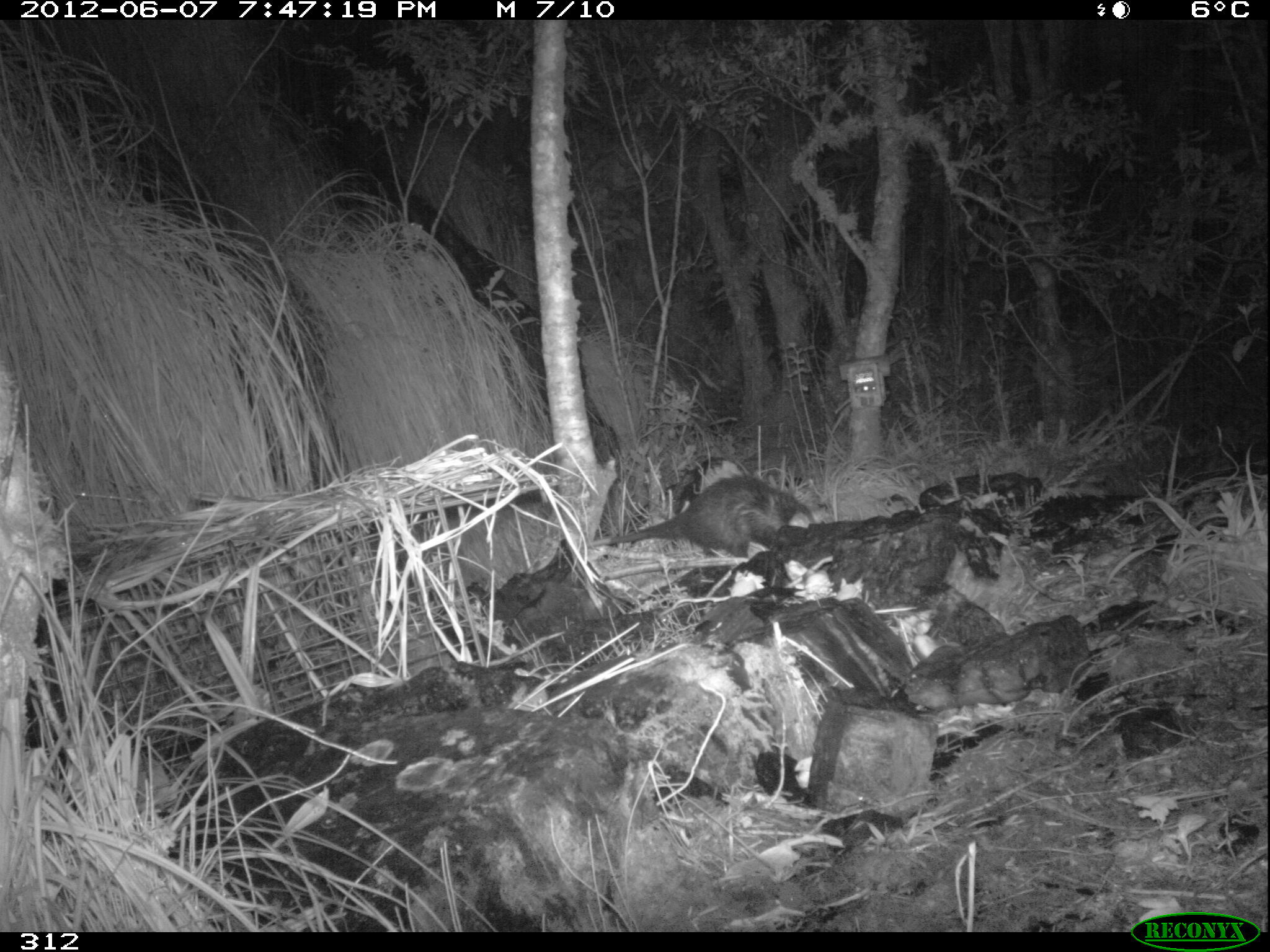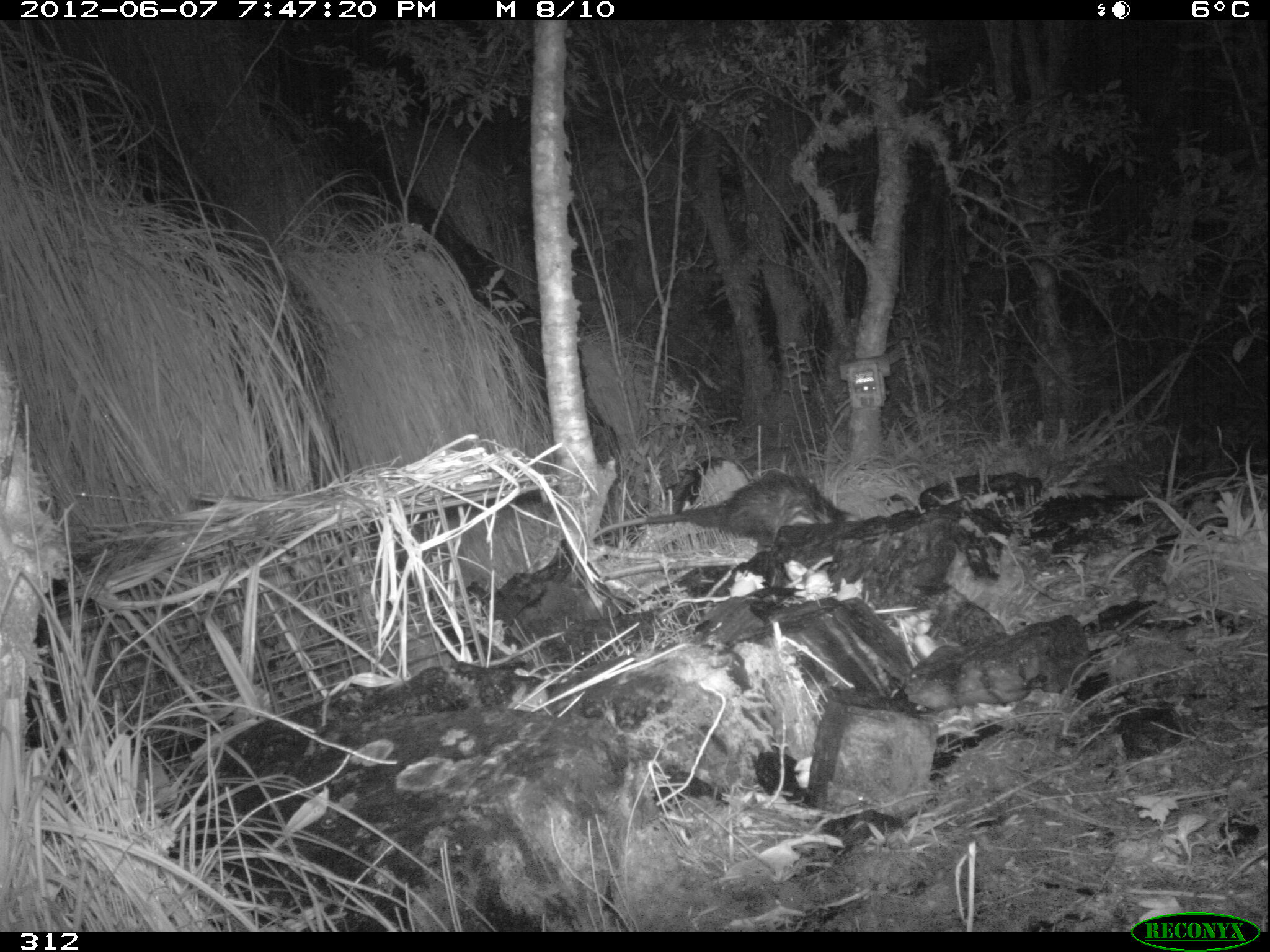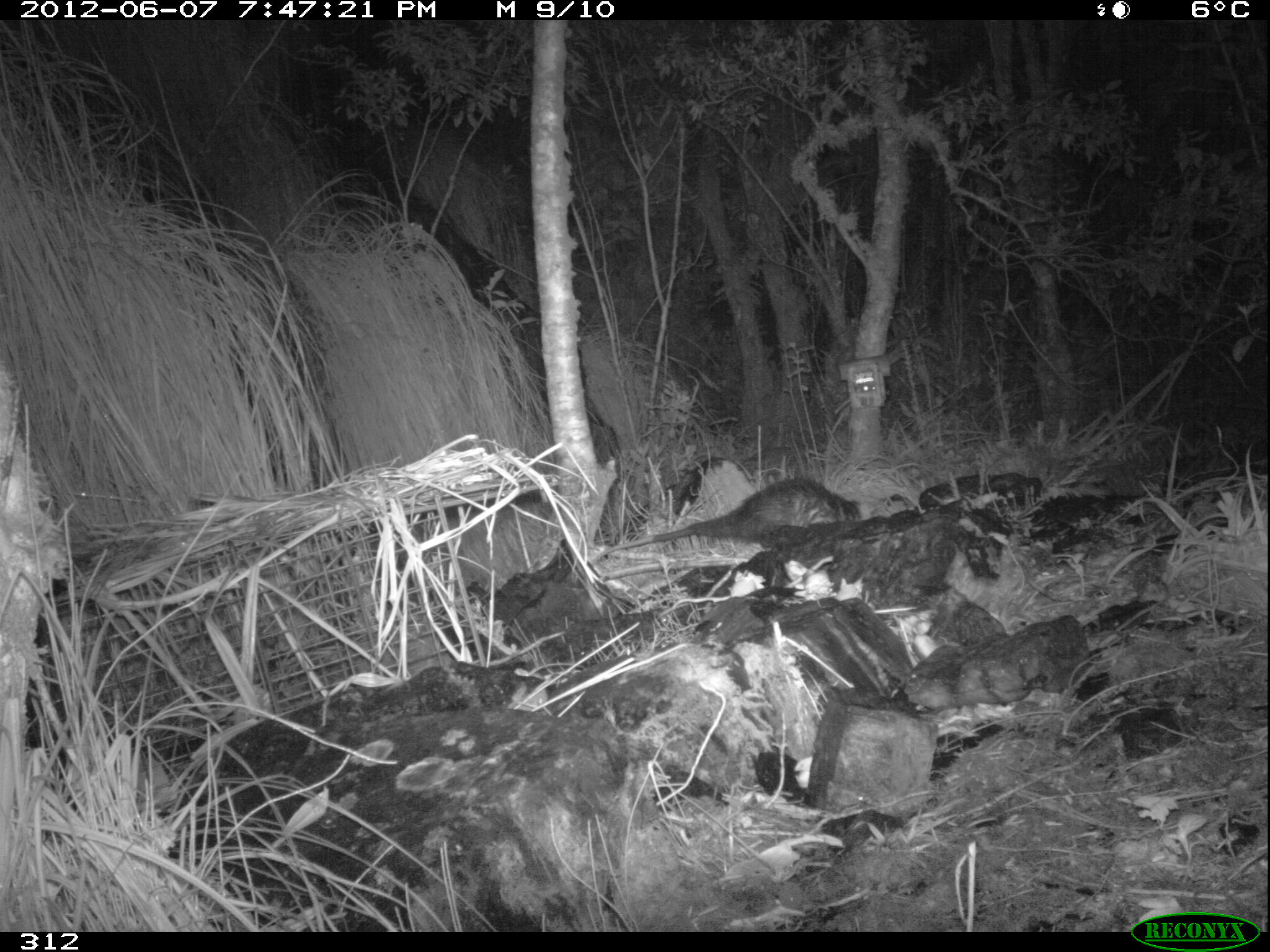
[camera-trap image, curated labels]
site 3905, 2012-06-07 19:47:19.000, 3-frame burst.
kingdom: Animalia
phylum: Chordata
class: Mammalia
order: Didelphimorphia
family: Didelphidae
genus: Didelphis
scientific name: Didelphis pernigra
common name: andean white-eared opossum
Didelphis pernigra (andean white-eared opossum).